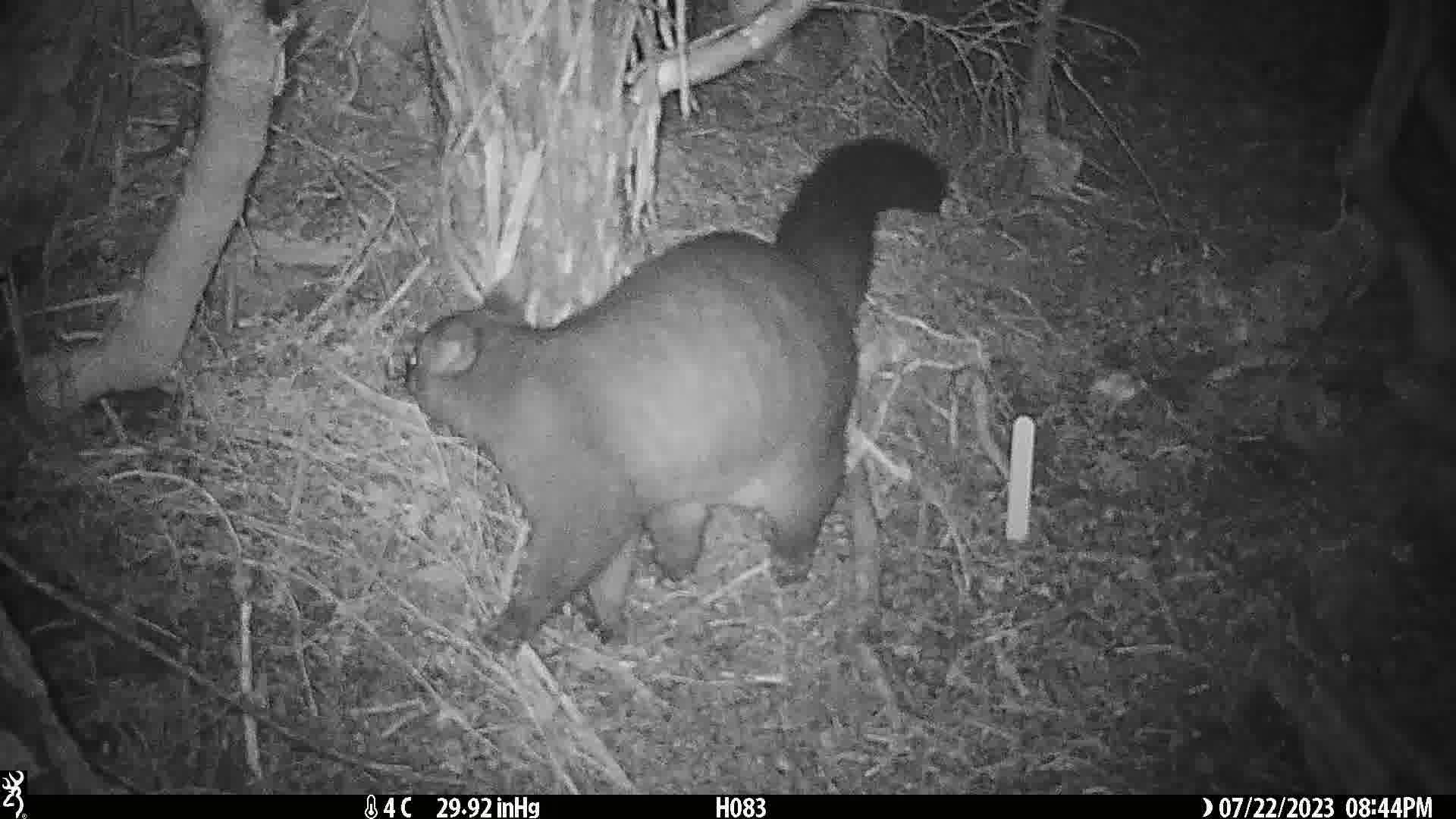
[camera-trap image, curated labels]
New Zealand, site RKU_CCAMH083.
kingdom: Animalia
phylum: Chordata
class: Mammalia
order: Diprotodontia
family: Phalangeridae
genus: Trichosurus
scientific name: Trichosurus vulpecula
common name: common brushtail possum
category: possum